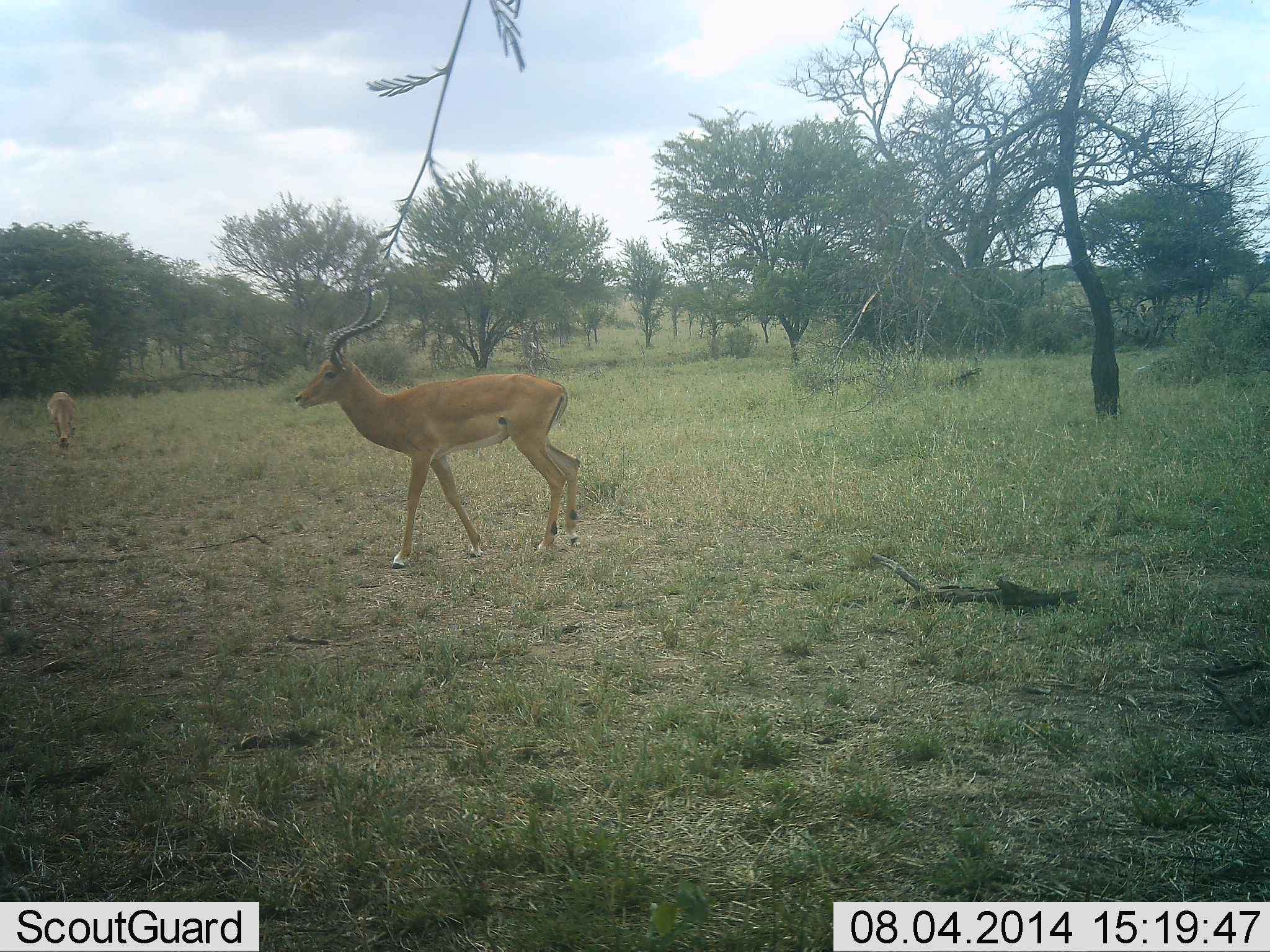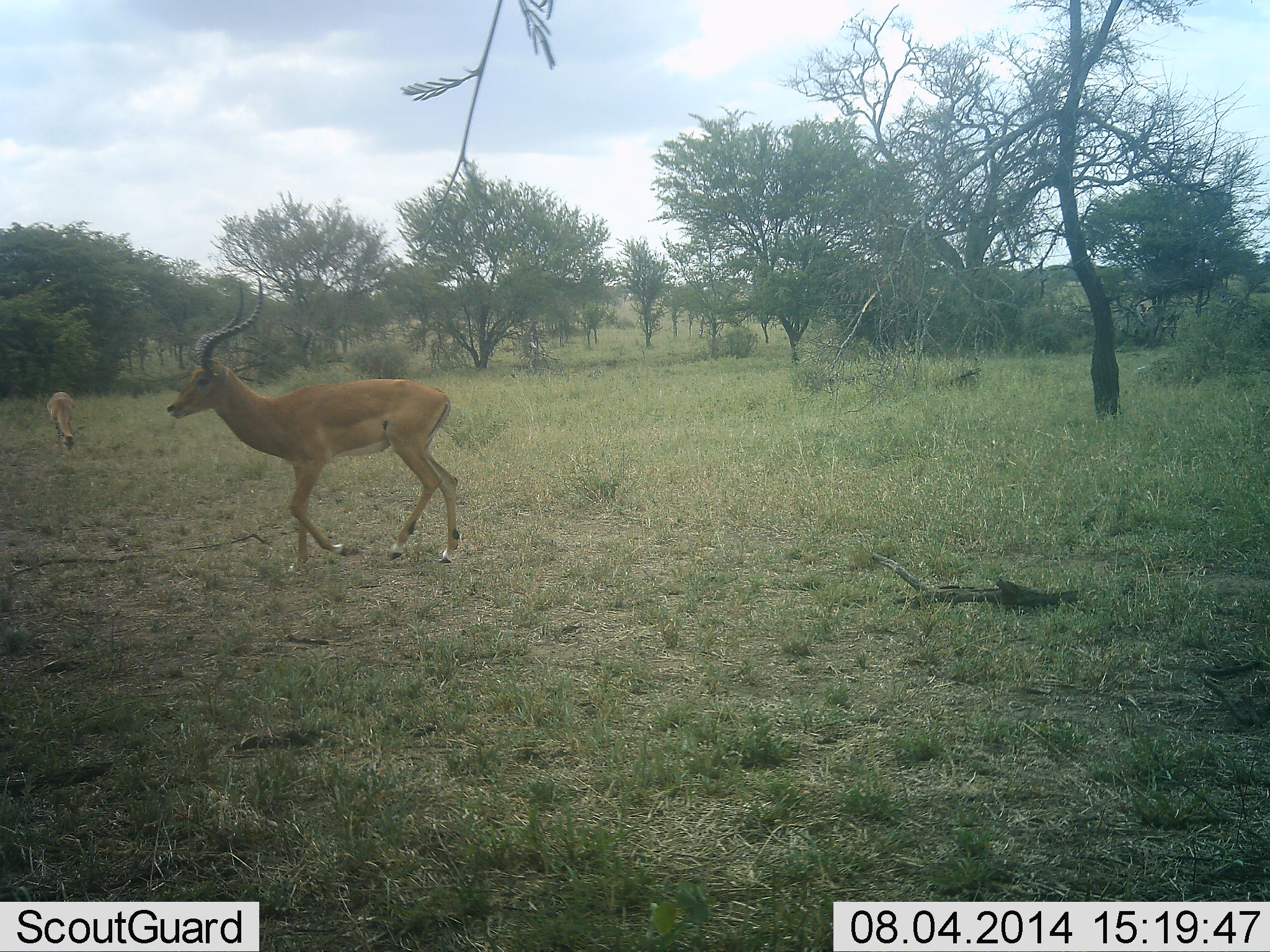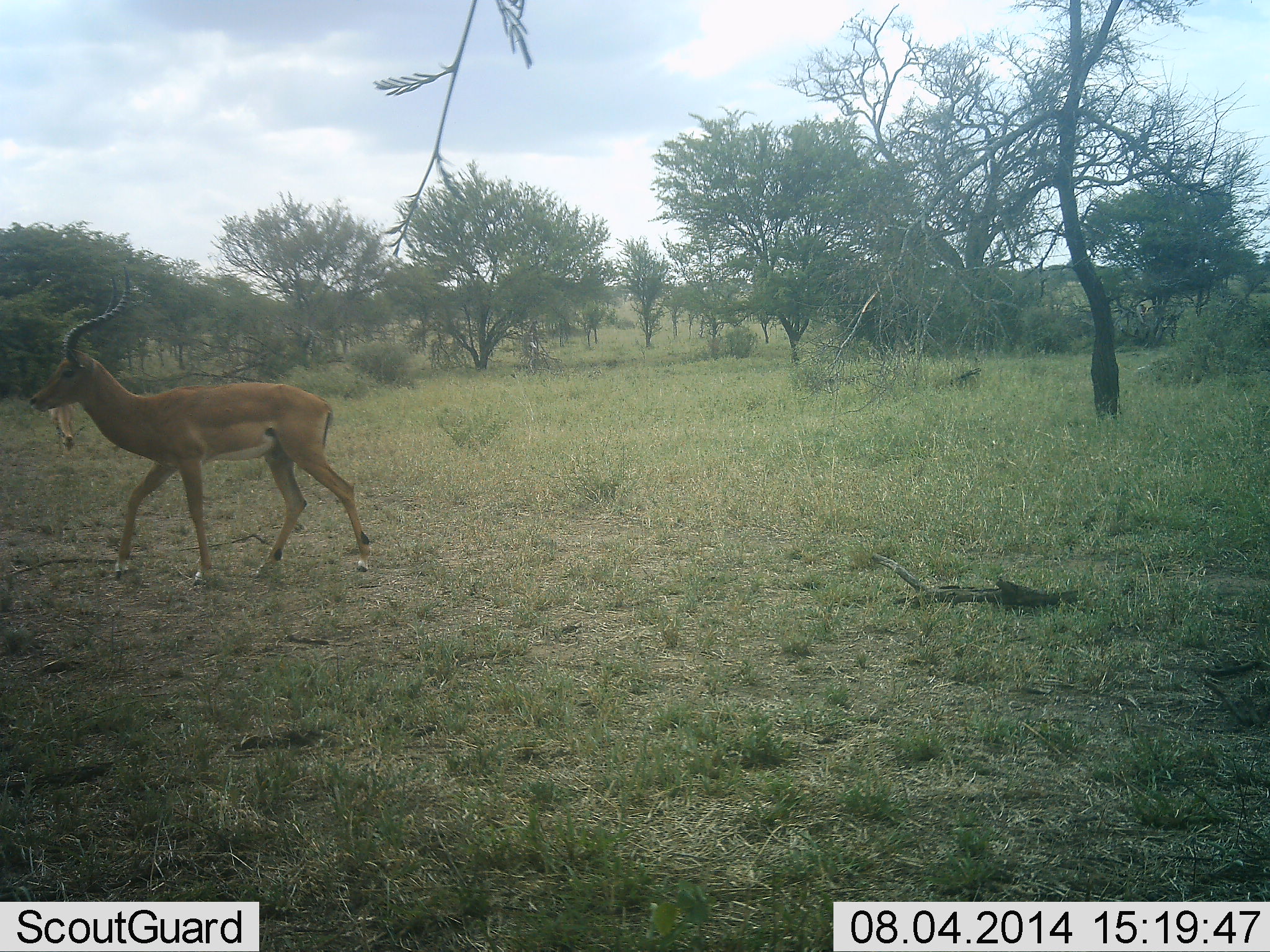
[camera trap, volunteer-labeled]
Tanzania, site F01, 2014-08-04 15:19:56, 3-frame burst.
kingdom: Animalia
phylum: Chordata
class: Mammalia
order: Artiodactyla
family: Bovidae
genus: Aepyceros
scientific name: Aepyceros melampus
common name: impala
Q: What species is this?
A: Impala (Aepyceros melampus).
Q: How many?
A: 2.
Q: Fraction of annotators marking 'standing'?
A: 10%.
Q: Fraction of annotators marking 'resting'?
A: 0%.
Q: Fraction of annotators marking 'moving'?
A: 100%.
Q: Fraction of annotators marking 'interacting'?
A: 0%.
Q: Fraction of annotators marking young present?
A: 0%.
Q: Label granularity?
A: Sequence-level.